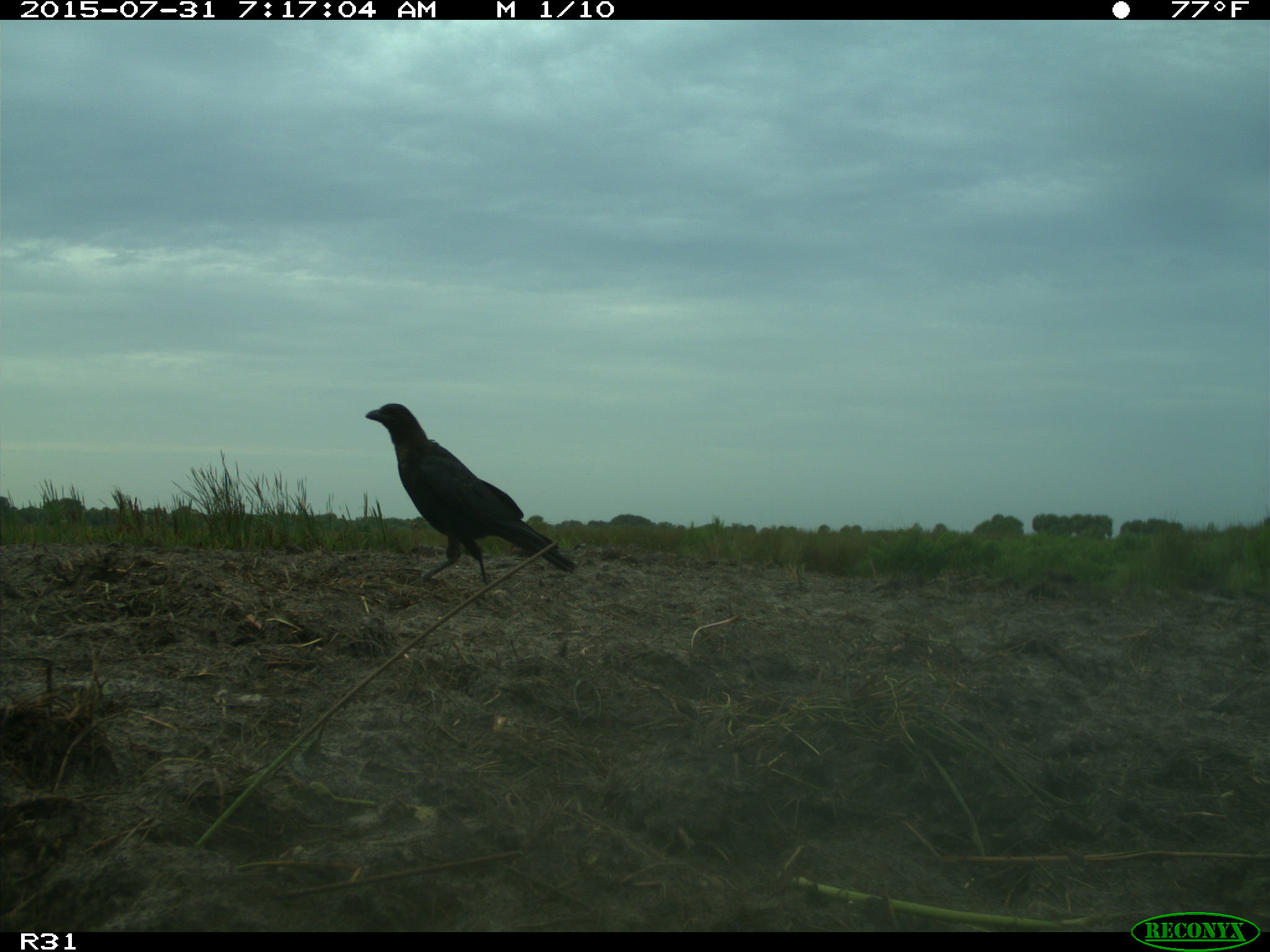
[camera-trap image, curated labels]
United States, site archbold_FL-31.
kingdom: Animalia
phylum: Chordata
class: Aves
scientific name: Aves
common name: birds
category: unidentified bird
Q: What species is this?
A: Unidentified bird (birds) (Aves).